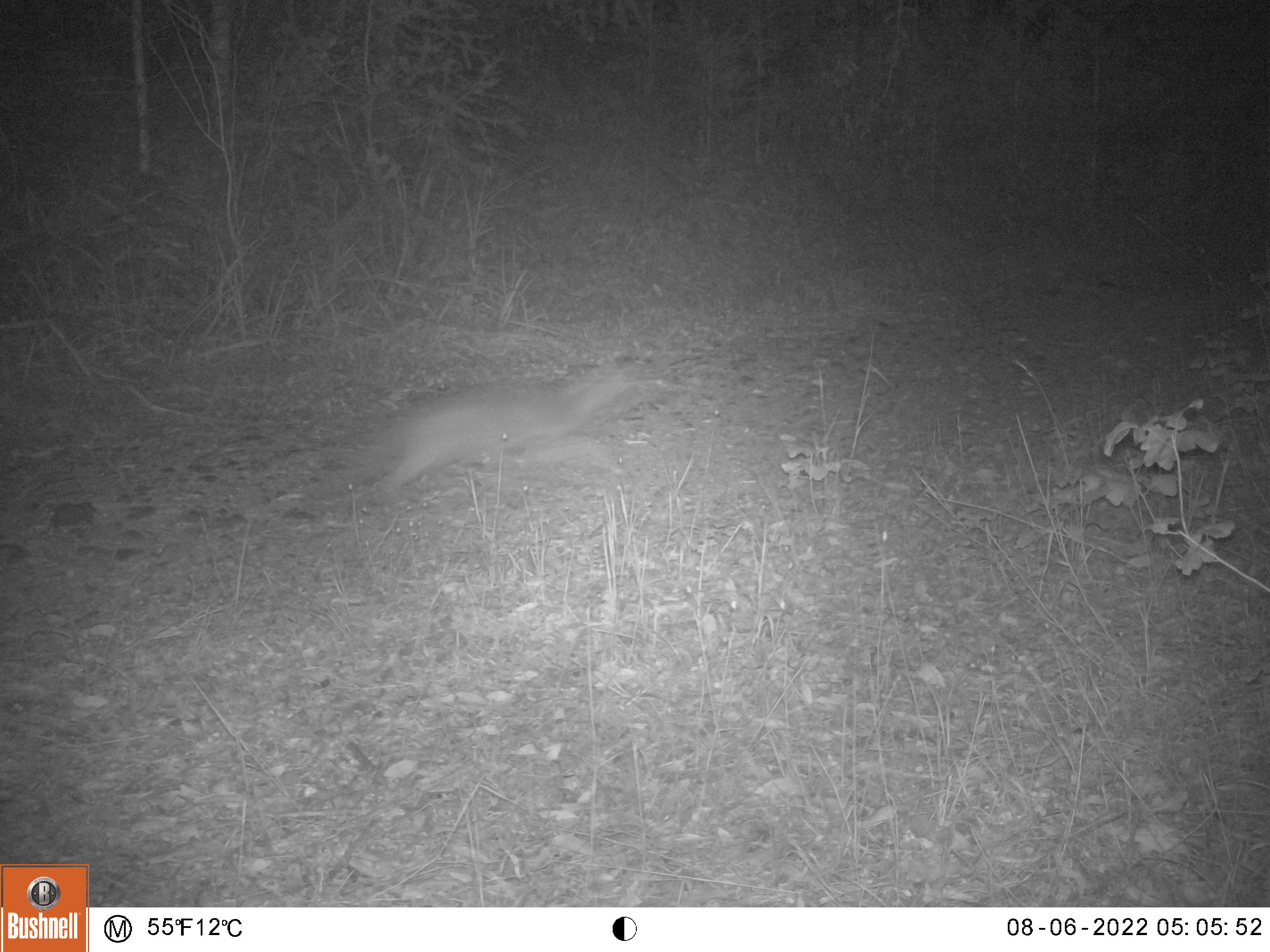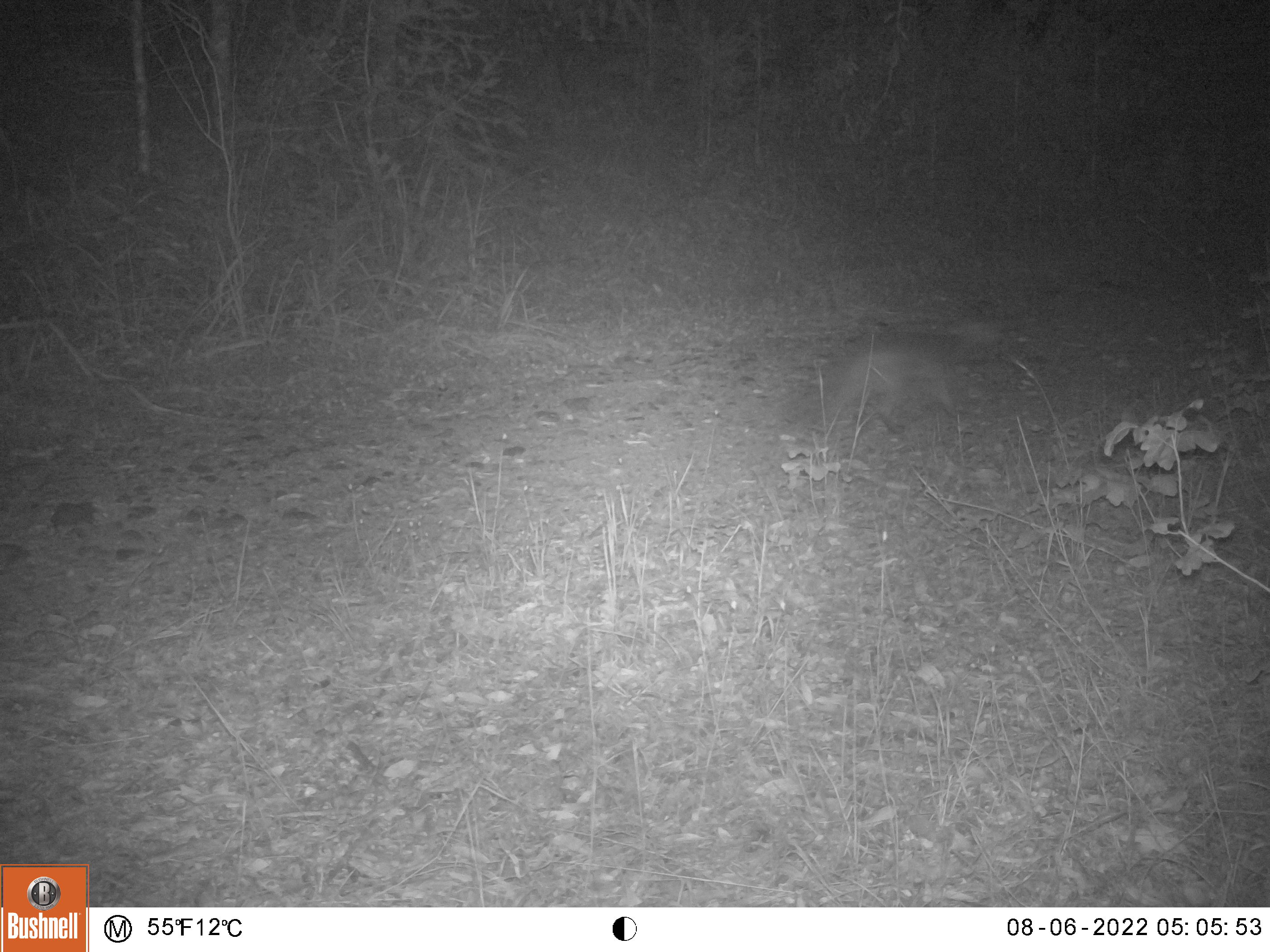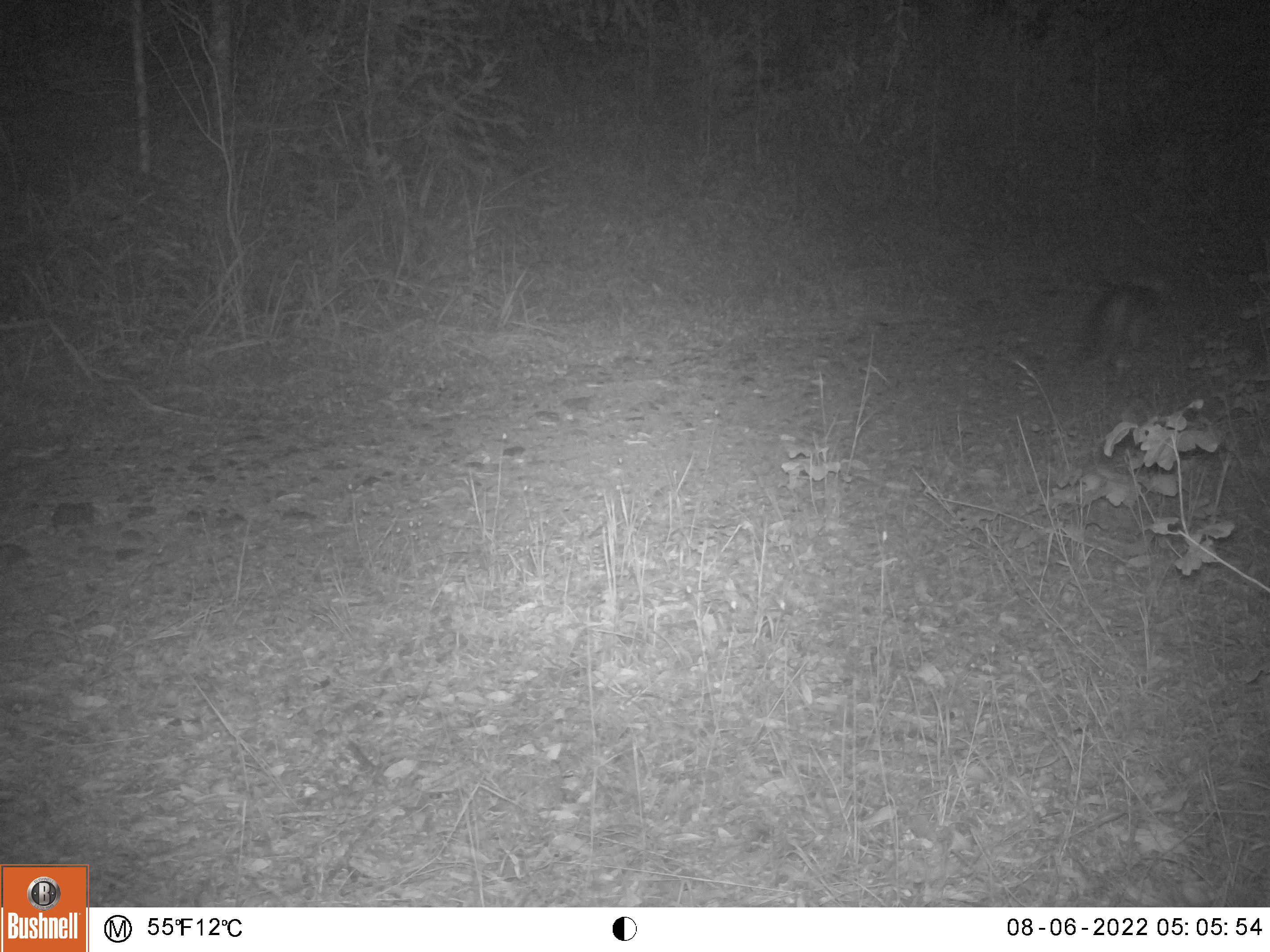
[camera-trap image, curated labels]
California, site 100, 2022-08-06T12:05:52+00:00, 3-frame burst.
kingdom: Animalia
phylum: Chordata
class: Mammalia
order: Carnivora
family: Canidae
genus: Urocyon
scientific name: Urocyon cinereoargenteus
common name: gray fox